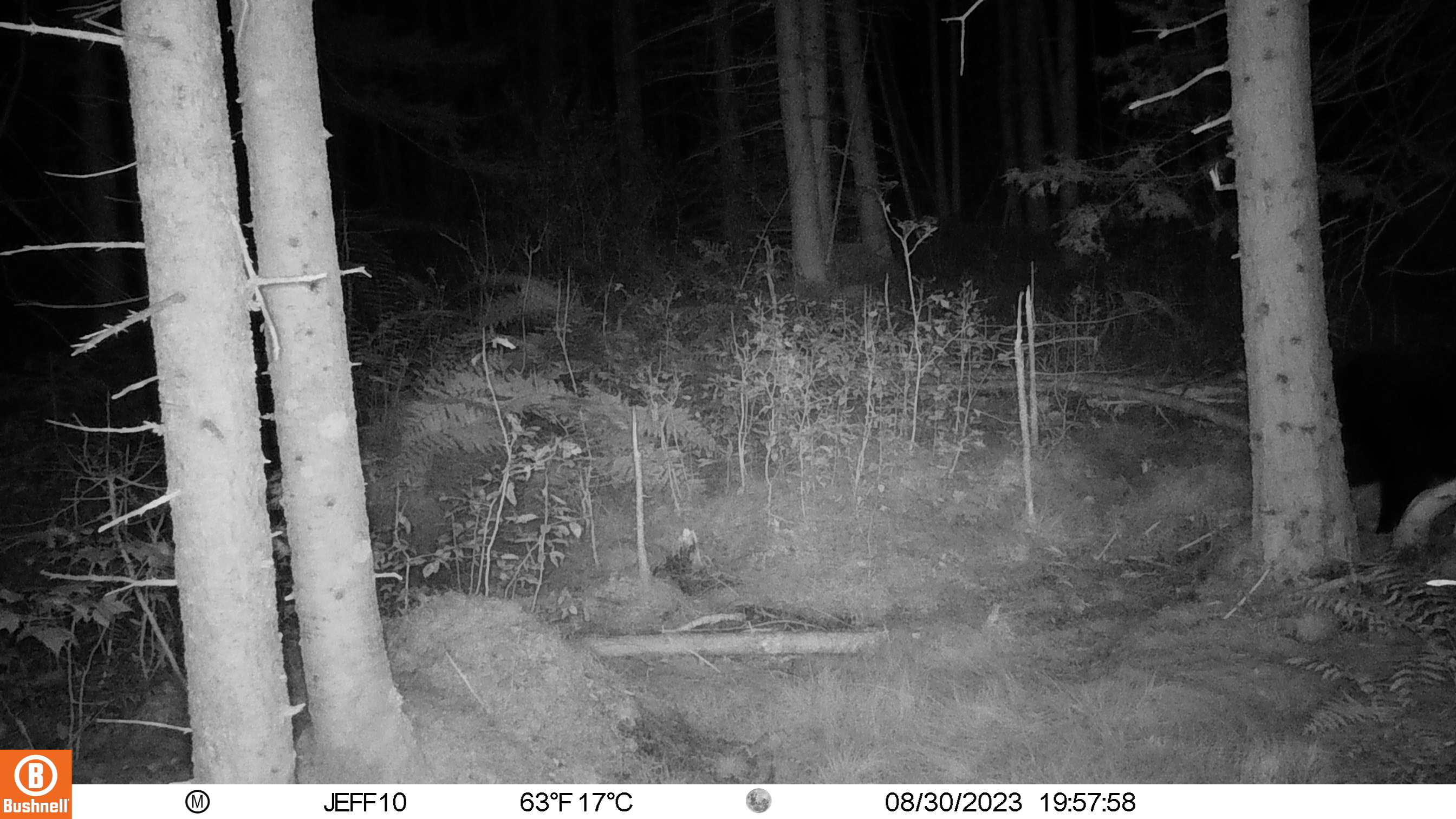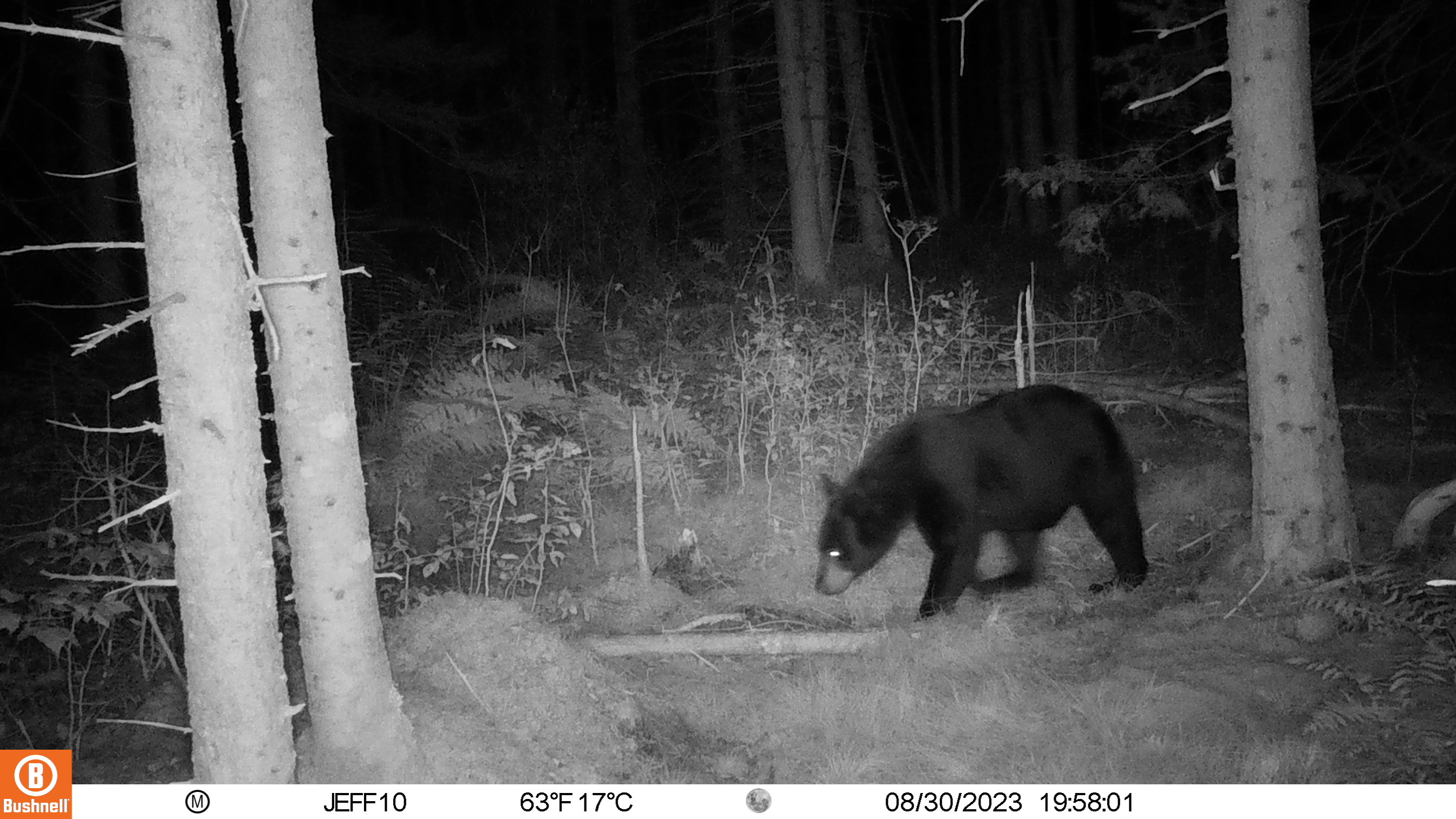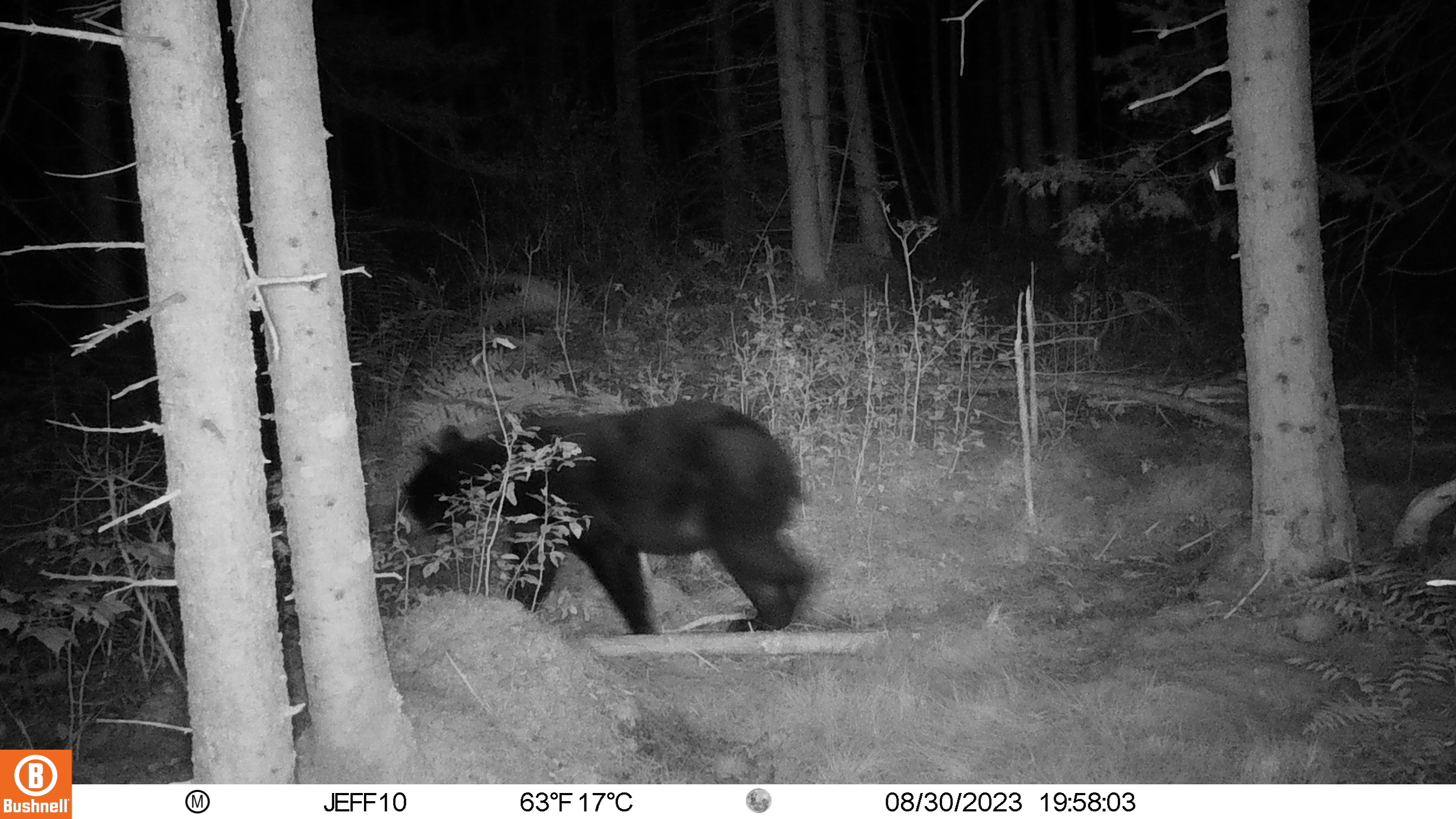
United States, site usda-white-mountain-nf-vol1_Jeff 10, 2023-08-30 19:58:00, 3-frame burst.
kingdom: Animalia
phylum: Chordata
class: Mammalia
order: Carnivora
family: Ursidae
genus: Ursus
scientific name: Ursus americanus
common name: black bear